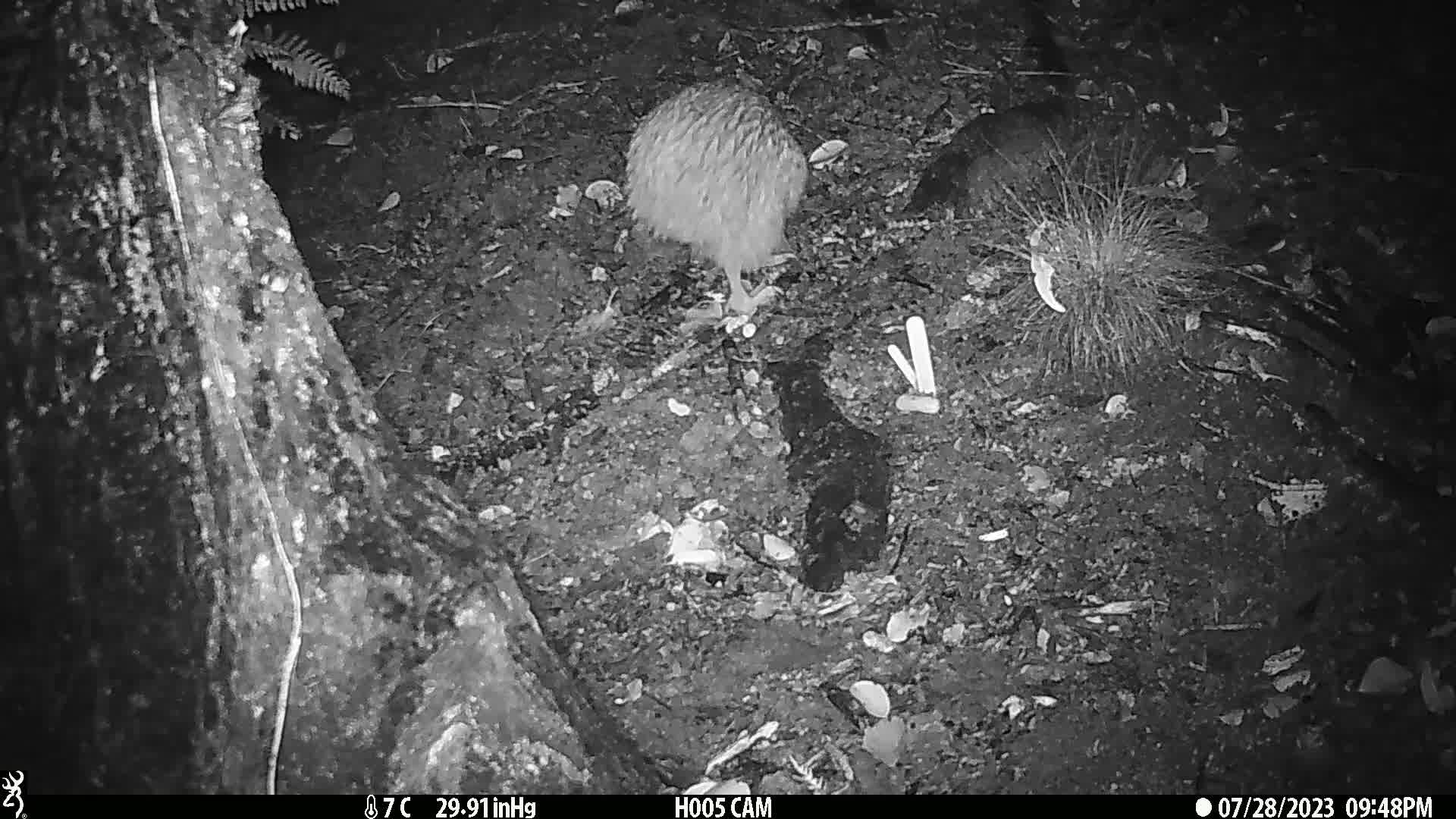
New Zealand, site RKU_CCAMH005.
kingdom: Animalia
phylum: Chordata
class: Aves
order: Apterygiformes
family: Apterygidae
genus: Apteryx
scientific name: Apteryx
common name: kiwi